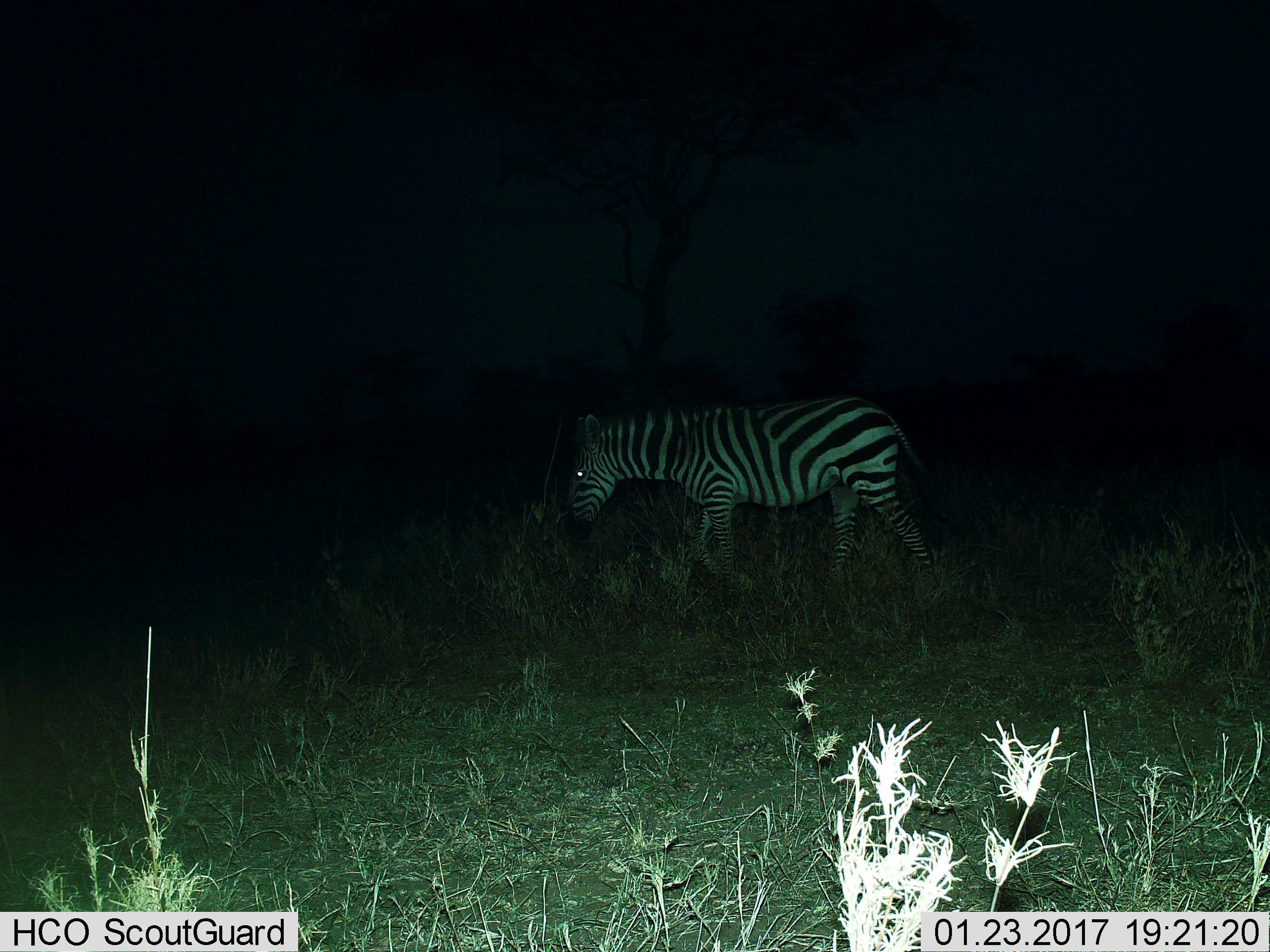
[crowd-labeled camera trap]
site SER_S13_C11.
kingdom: Animalia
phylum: Chordata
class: Mammalia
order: Perissodactyla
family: Equidae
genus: Equus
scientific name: Equus quagga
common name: plains zebra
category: zebraplains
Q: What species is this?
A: Zebraplains (plains zebra) (Equus quagga).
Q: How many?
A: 1.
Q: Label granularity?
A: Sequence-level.